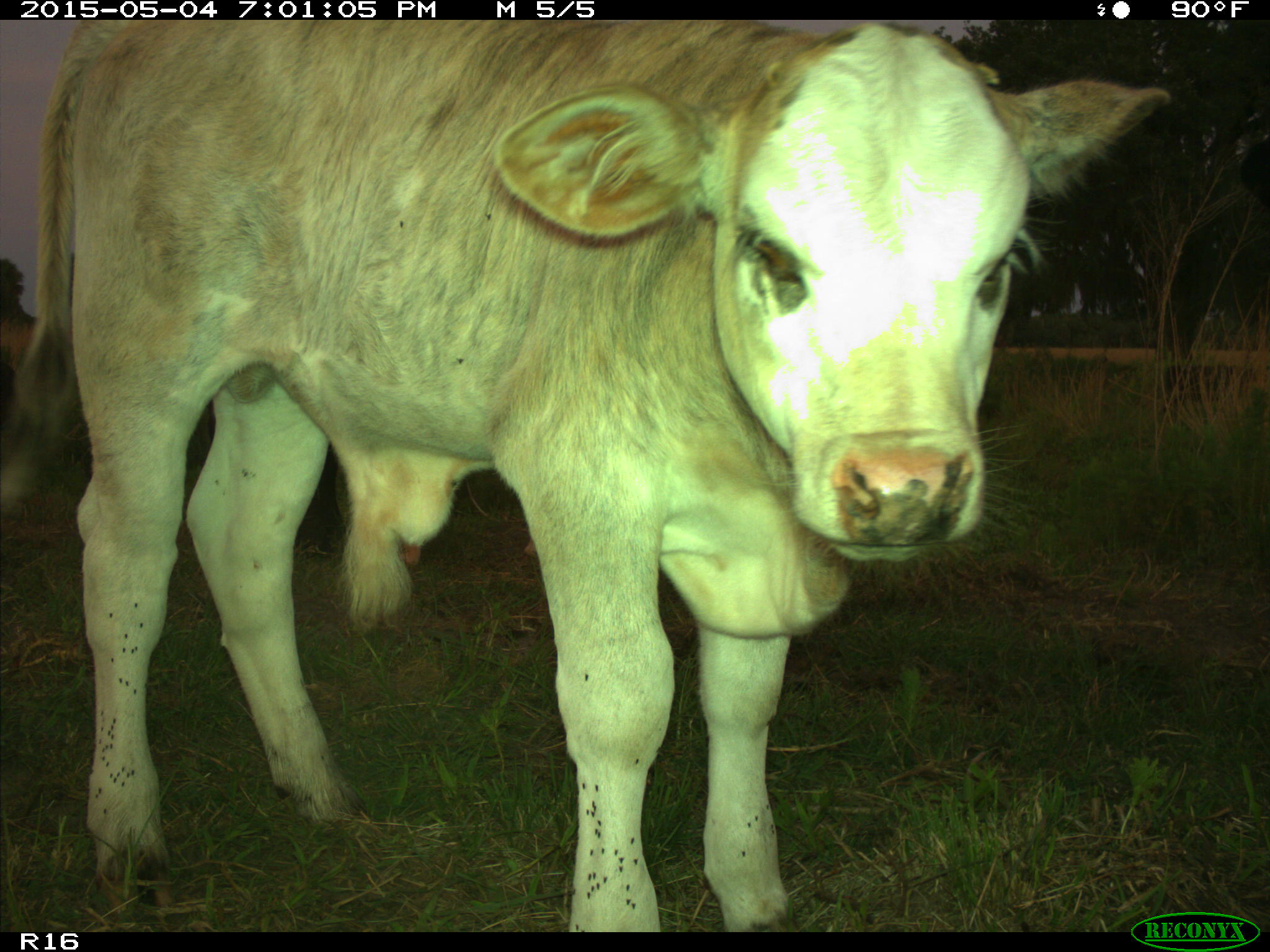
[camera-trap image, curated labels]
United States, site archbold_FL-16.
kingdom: Animalia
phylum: Chordata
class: Mammalia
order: Artiodactyla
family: Bovidae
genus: Bos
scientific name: Bos taurus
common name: domestic cow